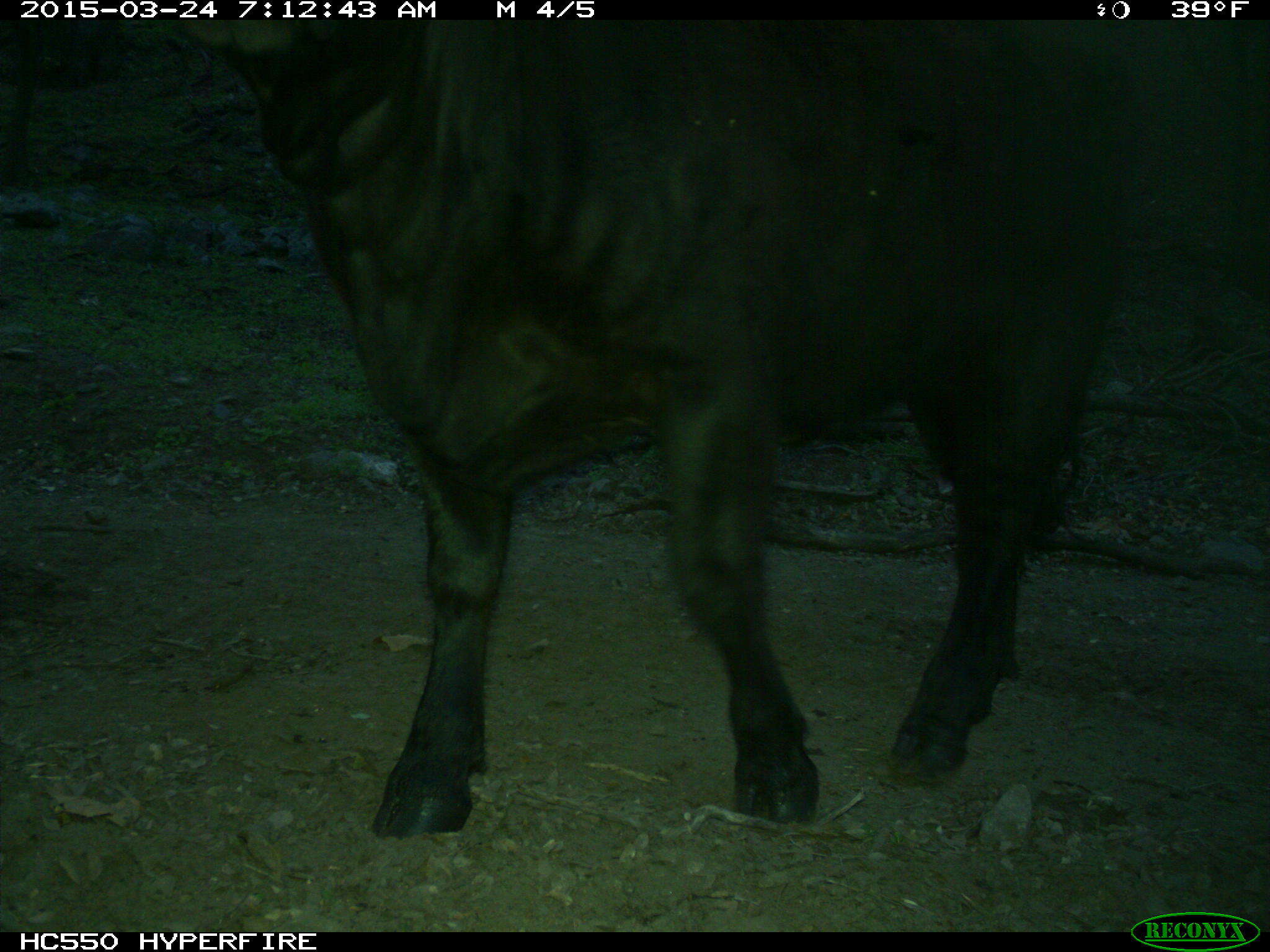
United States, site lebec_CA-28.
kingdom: Animalia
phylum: Chordata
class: Mammalia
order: Artiodactyla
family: Bovidae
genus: Bos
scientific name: Bos taurus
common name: domestic cow